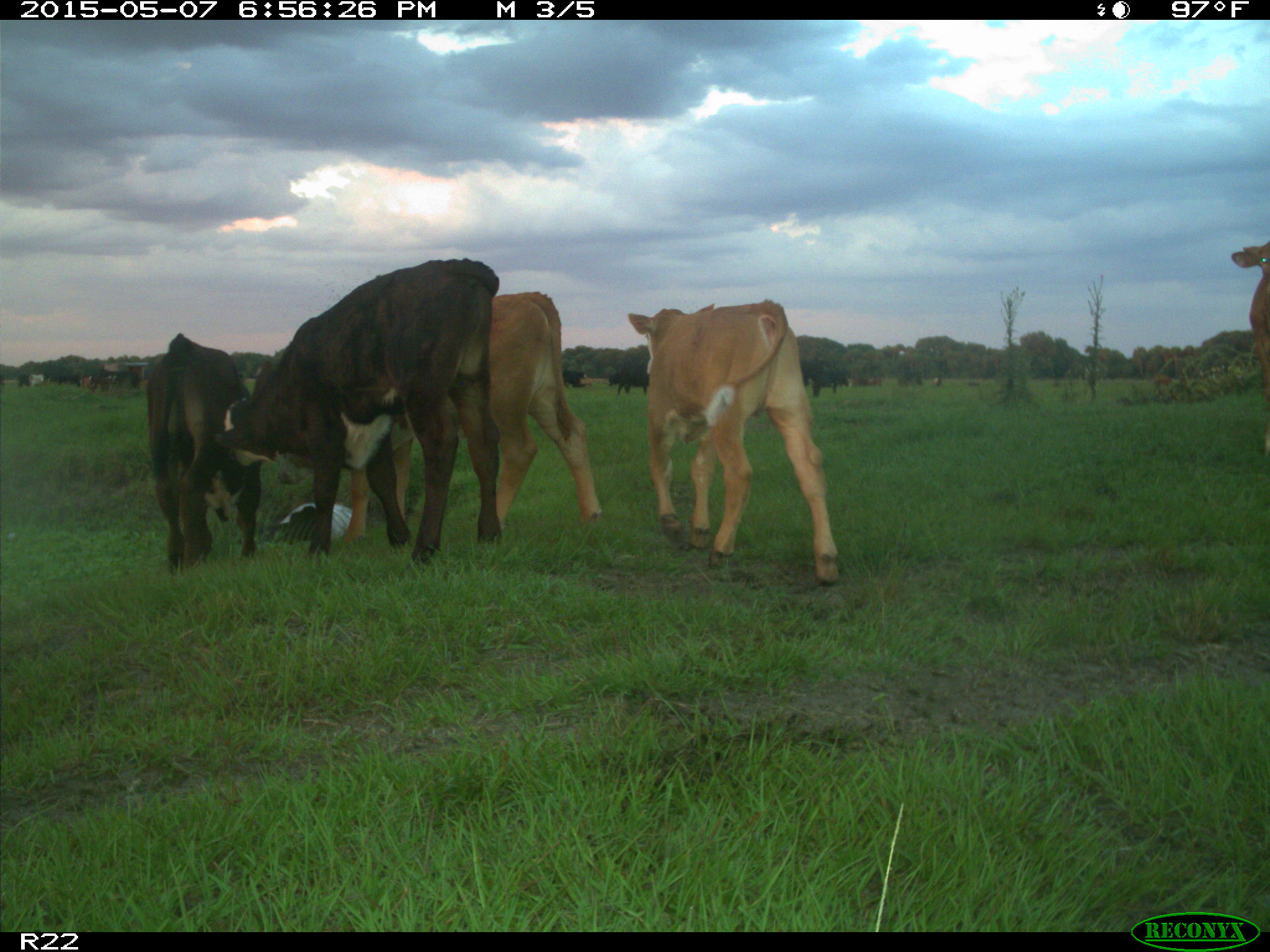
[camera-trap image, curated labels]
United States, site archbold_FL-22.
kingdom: Animalia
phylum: Chordata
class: Mammalia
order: Artiodactyla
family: Bovidae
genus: Bos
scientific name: Bos taurus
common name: domestic cow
Bos taurus (domestic cow).